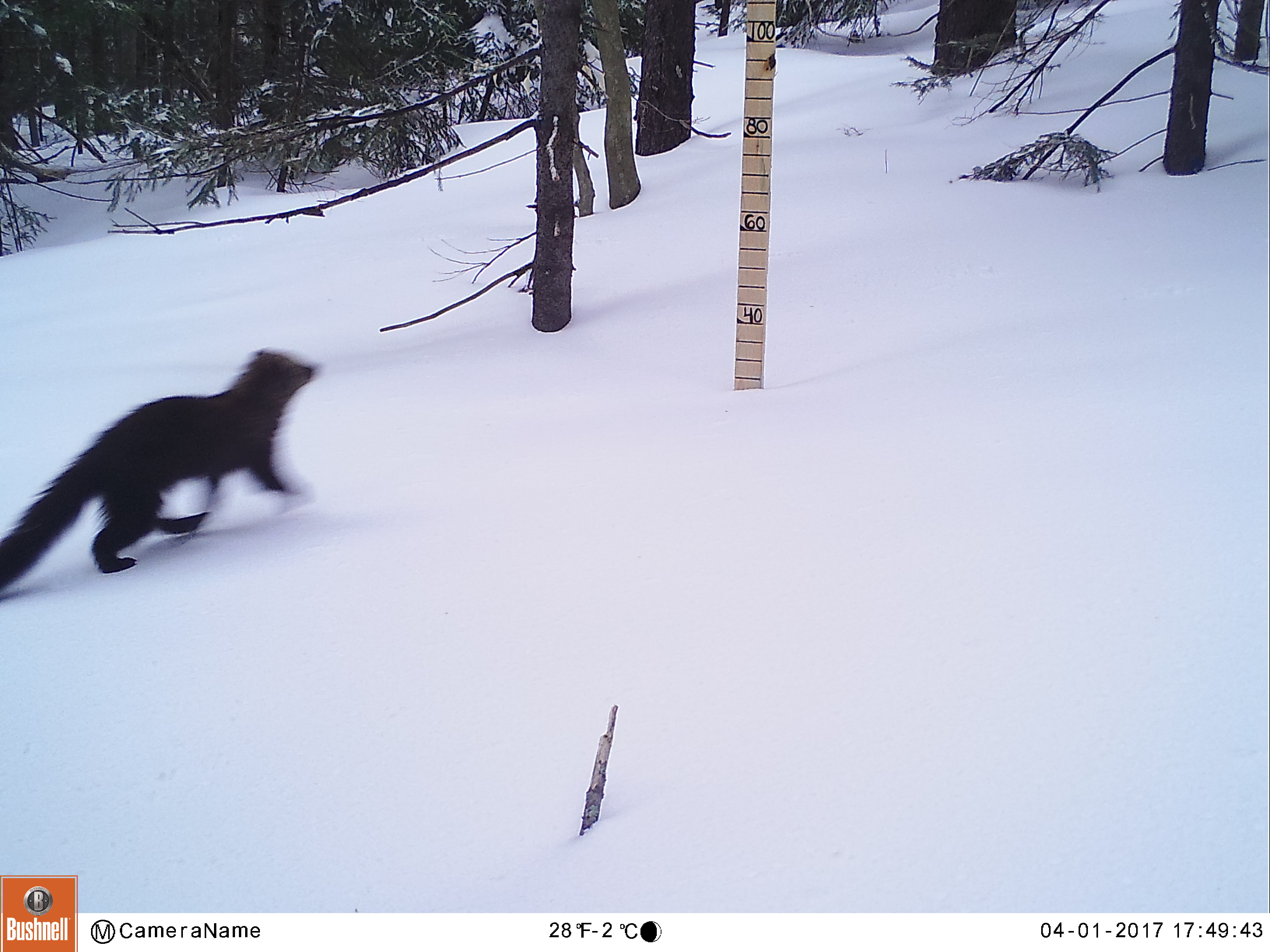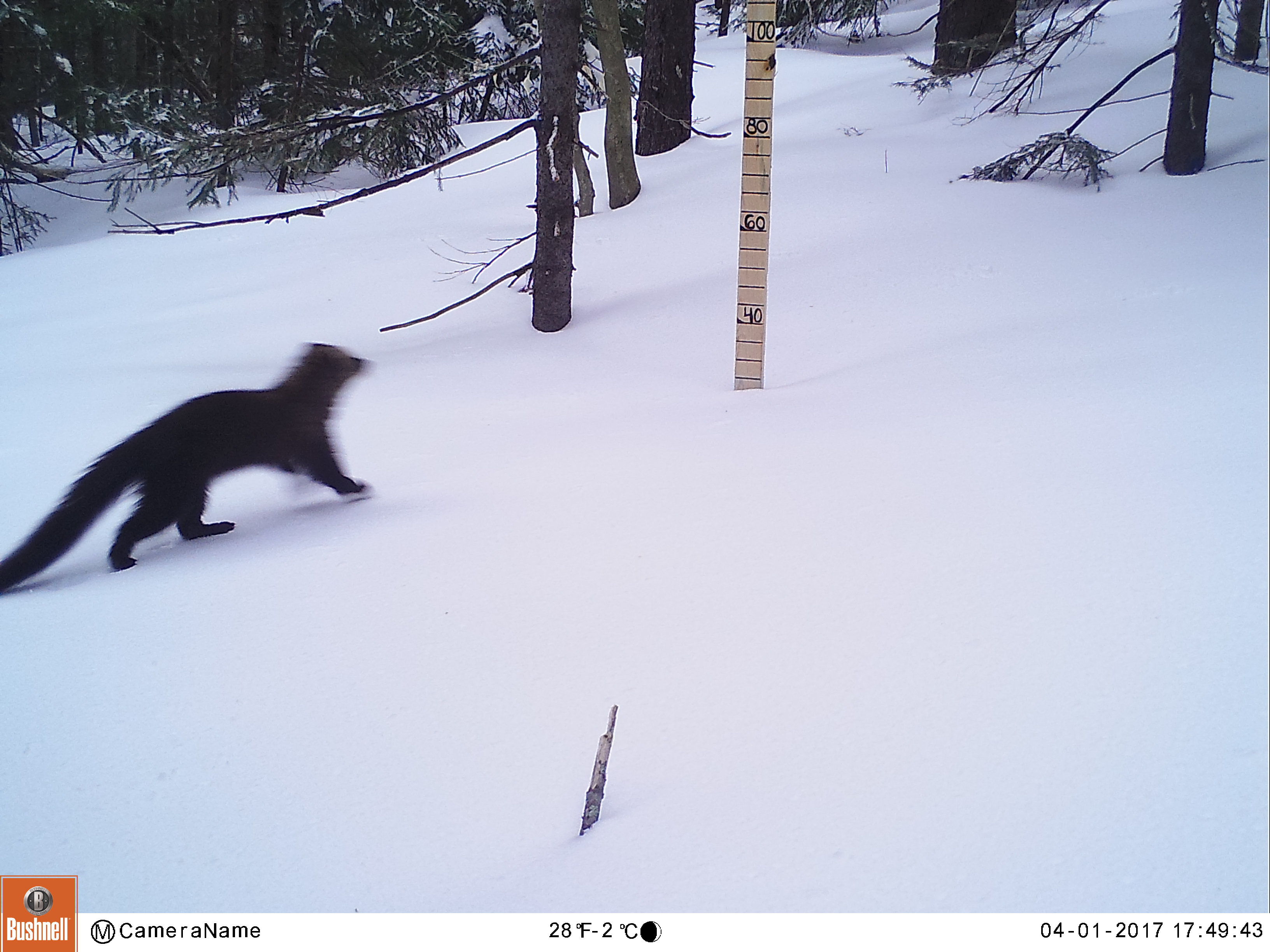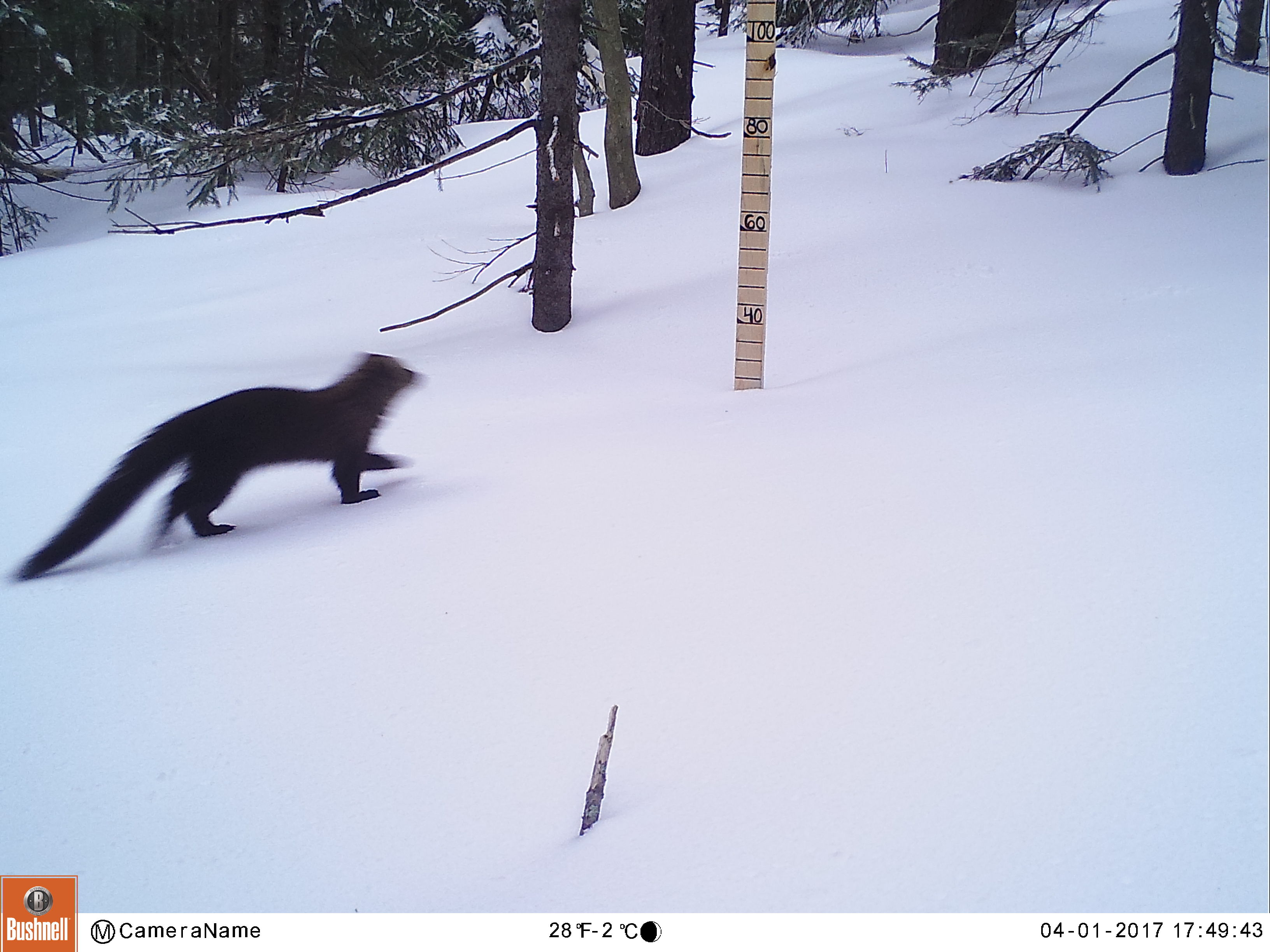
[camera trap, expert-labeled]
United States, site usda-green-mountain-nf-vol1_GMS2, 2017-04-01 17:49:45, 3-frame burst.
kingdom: Animalia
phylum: Chordata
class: Mammalia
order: Carnivora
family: Mustelidae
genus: Pekania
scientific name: Pekania pennanti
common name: fisher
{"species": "fisher (Pekania pennanti)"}